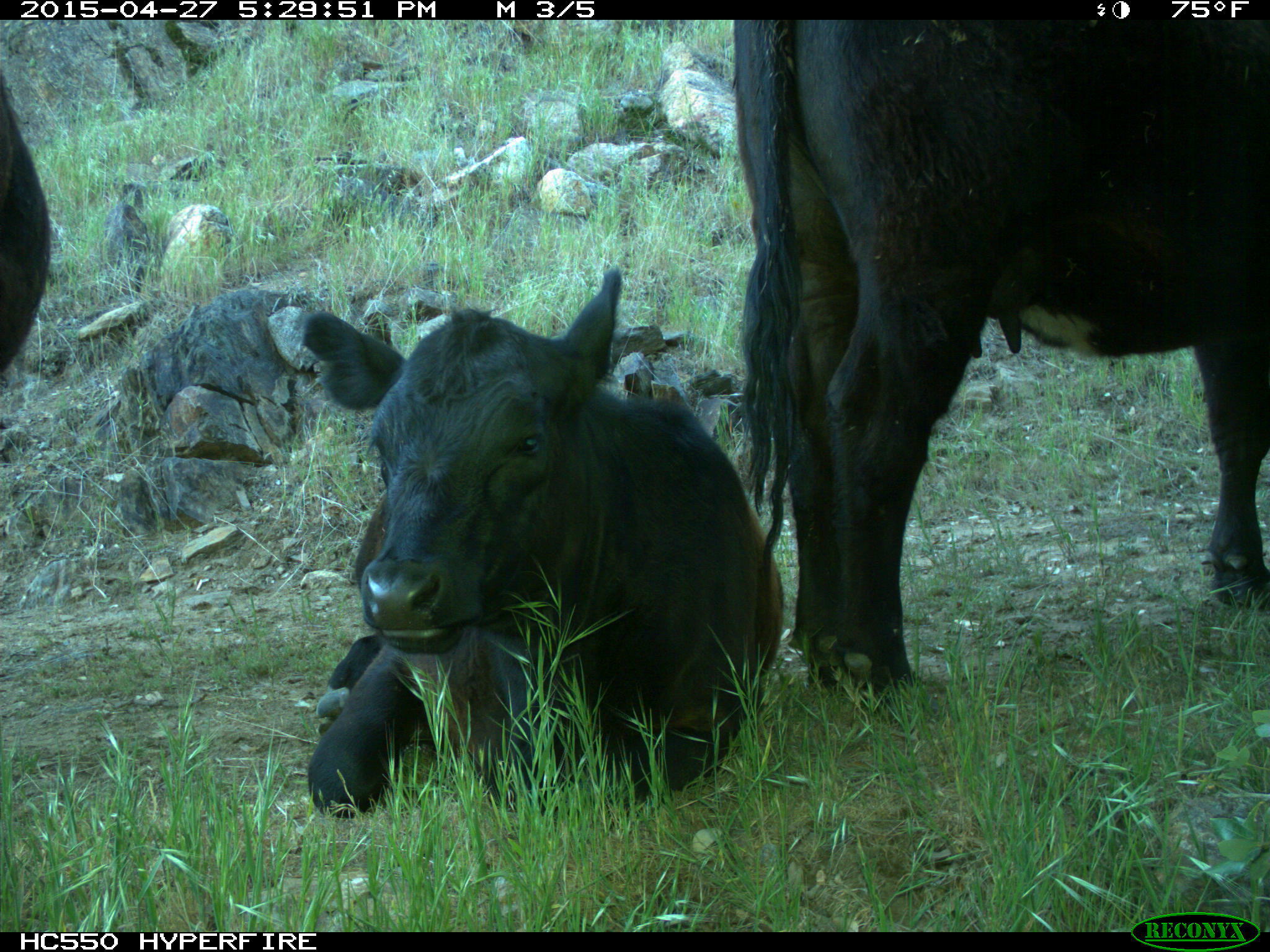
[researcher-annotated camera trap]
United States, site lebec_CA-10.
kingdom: Animalia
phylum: Chordata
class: Mammalia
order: Artiodactyla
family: Bovidae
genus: Bos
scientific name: Bos taurus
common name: domestic cow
Bos taurus (domestic cow).